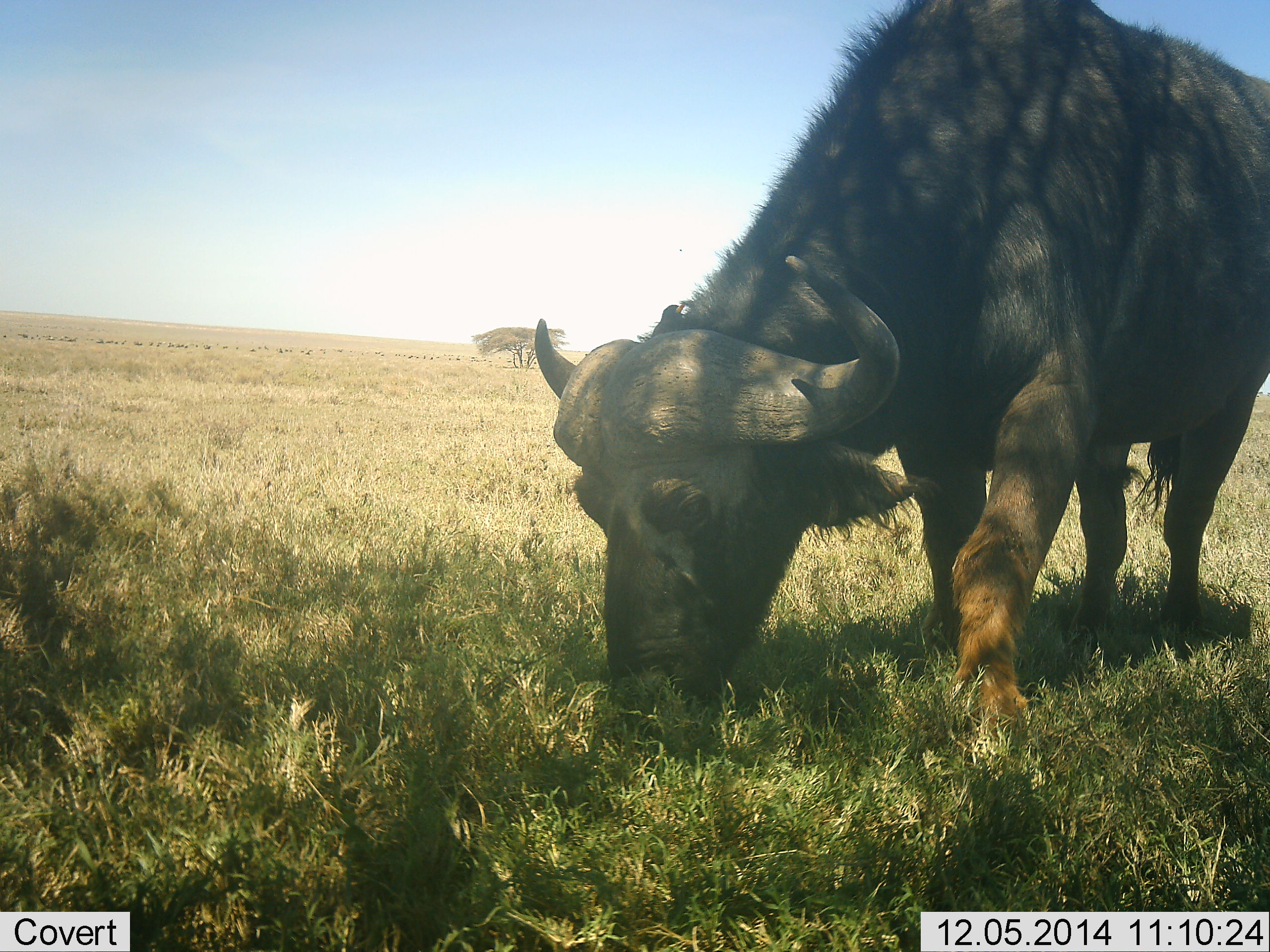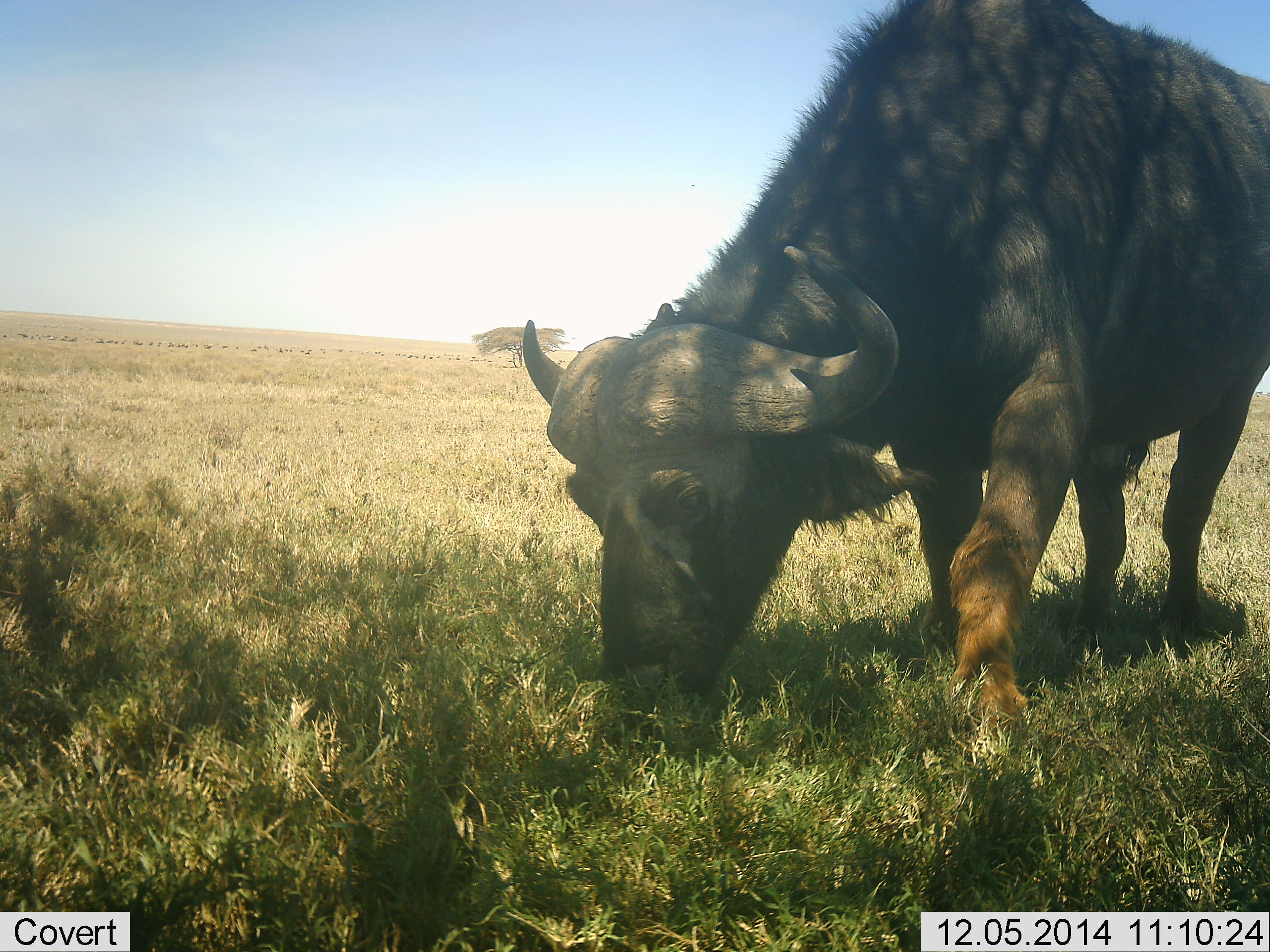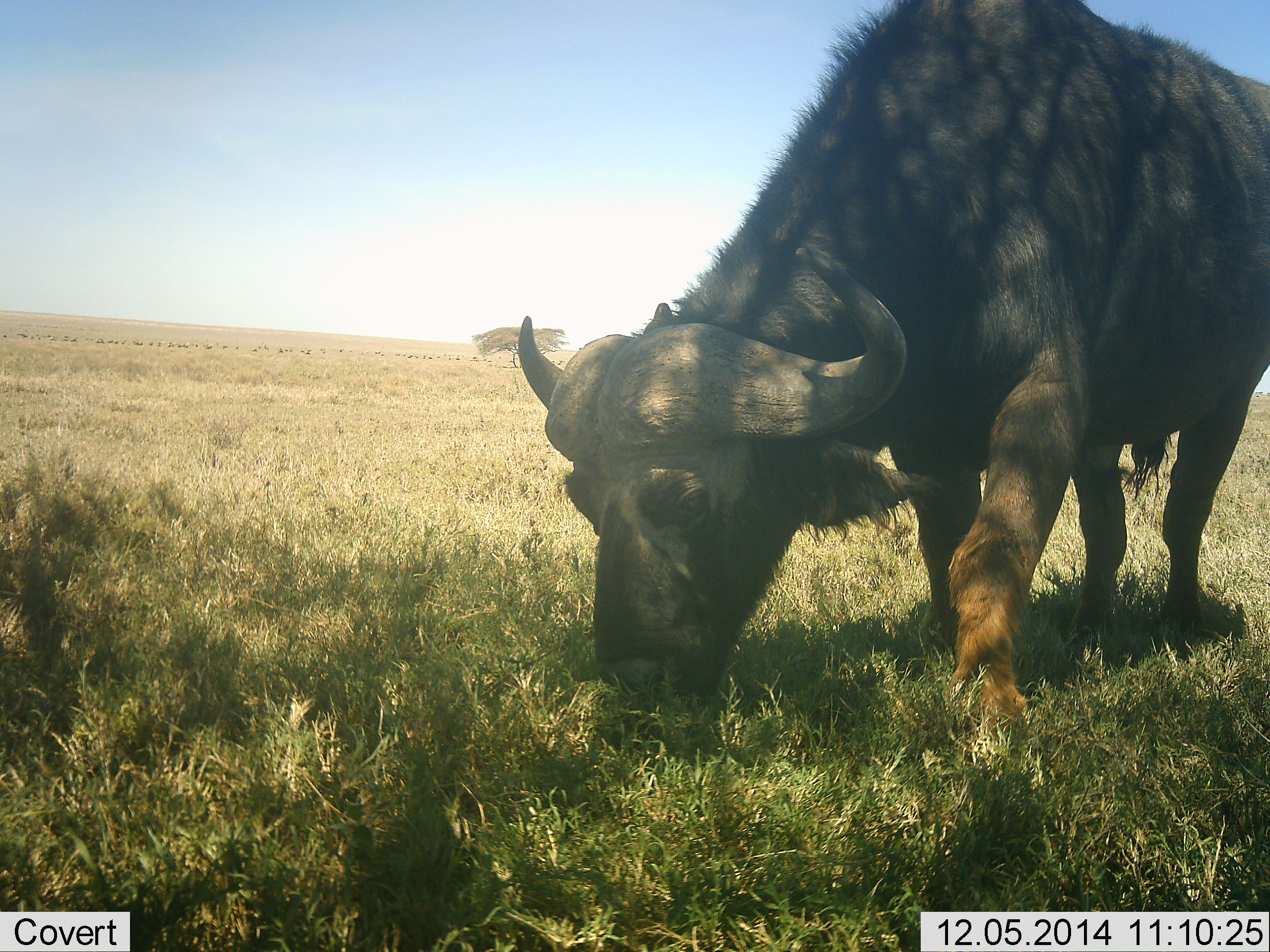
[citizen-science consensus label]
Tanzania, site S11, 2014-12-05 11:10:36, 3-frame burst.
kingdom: Animalia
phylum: Chordata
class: Mammalia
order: Artiodactyla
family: Bovidae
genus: Syncerus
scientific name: Syncerus caffer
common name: cape buffalo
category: buffalo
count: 1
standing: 20%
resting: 0%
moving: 0%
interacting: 0%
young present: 0%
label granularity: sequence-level